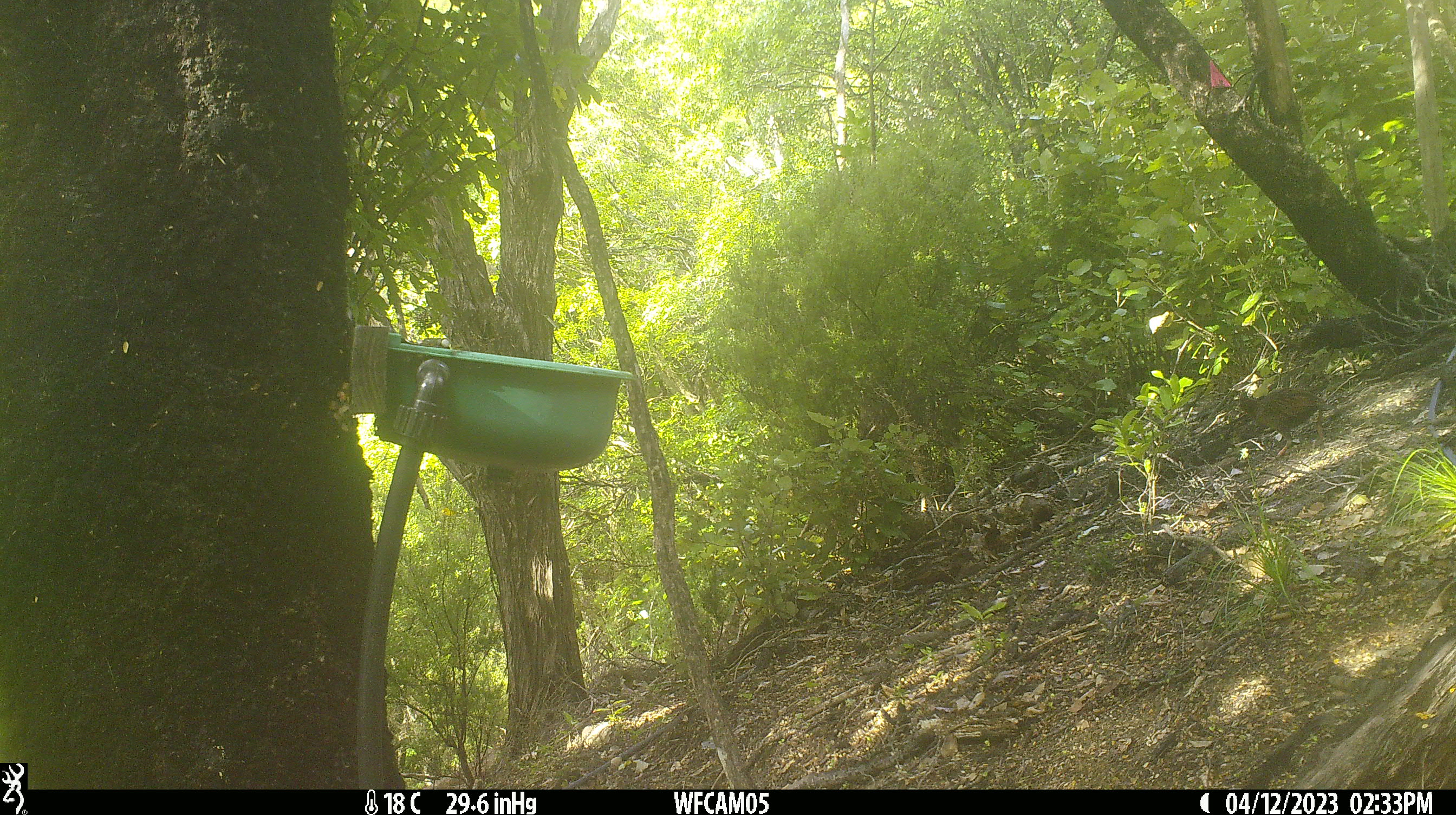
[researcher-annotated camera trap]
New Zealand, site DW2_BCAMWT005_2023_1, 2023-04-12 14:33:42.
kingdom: Animalia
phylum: Chordata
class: Aves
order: Gruiformes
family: Rallidae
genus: Gallirallus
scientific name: Gallirallus australis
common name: weka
Weka (Gallirallus australis).